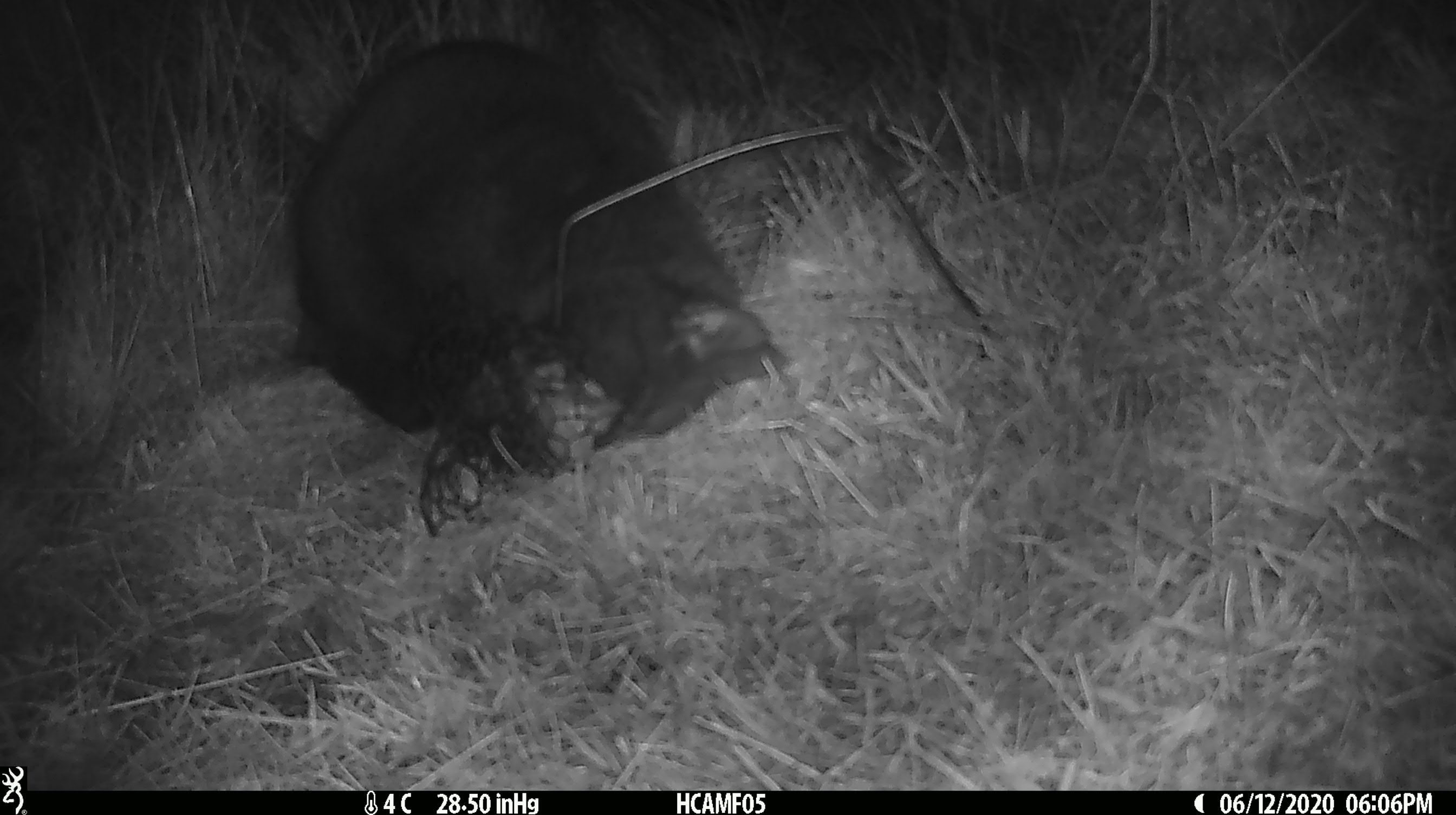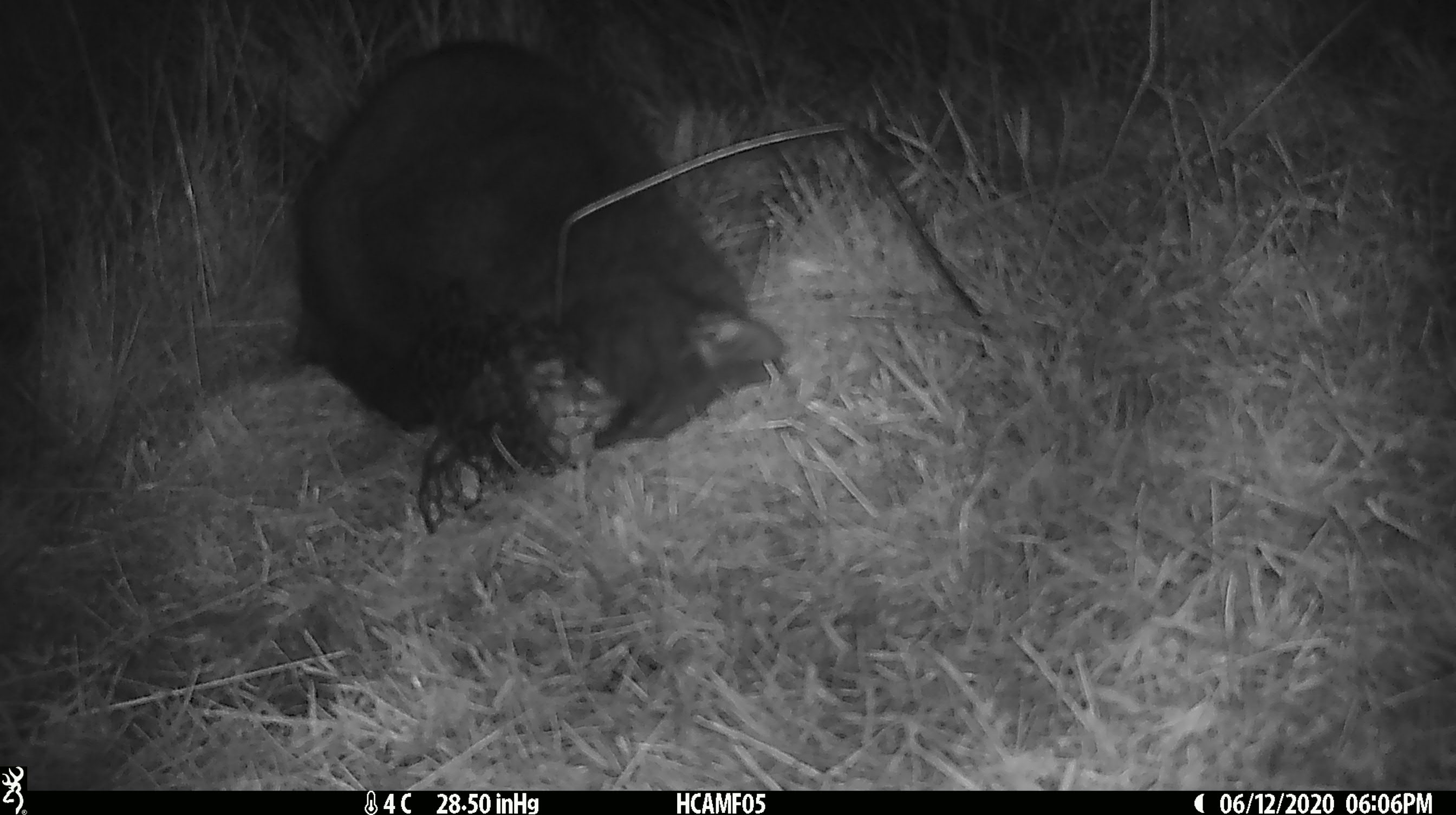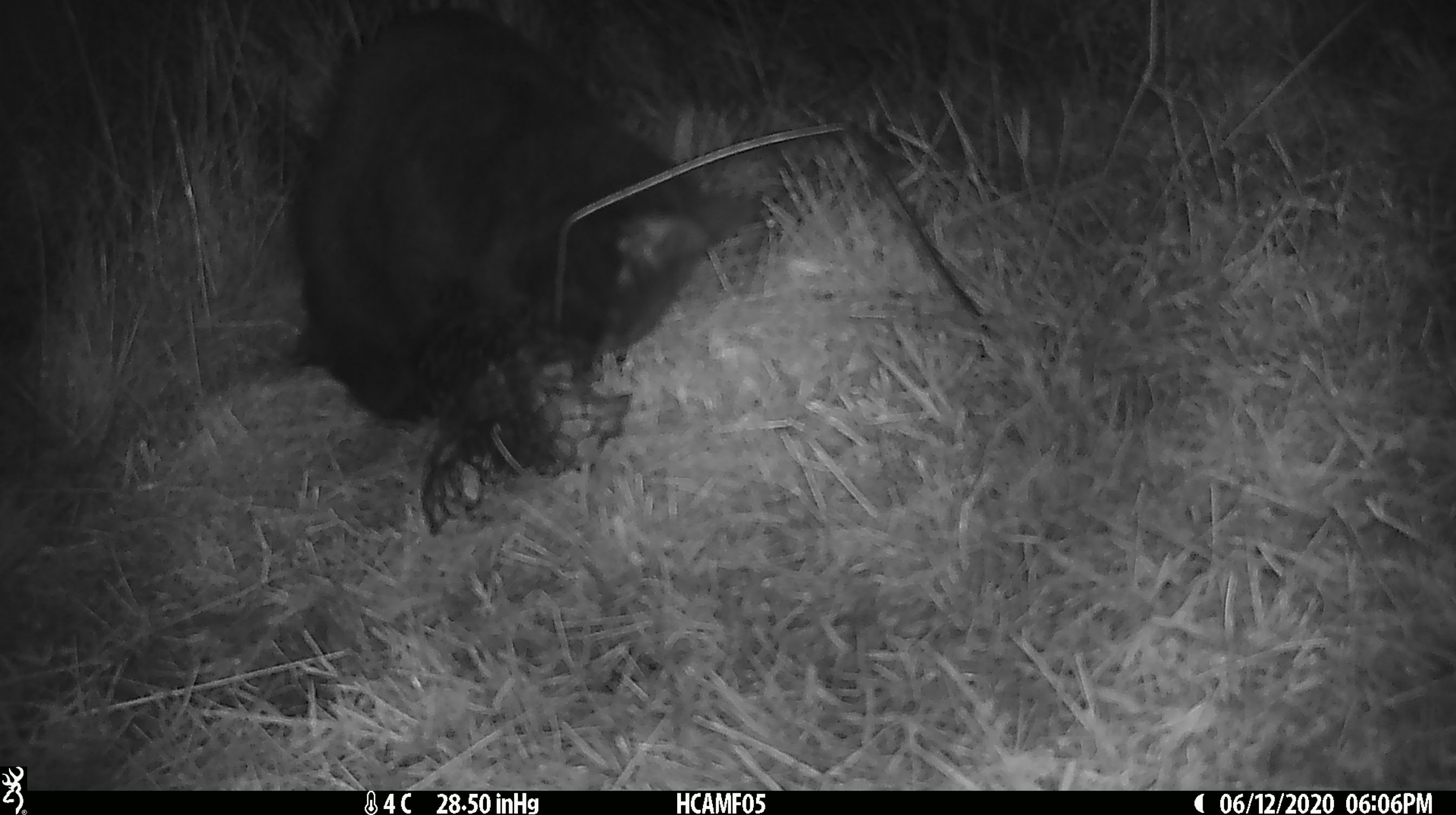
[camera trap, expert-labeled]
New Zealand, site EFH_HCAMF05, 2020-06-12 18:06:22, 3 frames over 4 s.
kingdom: Animalia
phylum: Chordata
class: Mammalia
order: Carnivora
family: Felidae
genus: Felis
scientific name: Felis catus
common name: domestic cat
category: cat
Cat (domestic cat) (Felis catus).